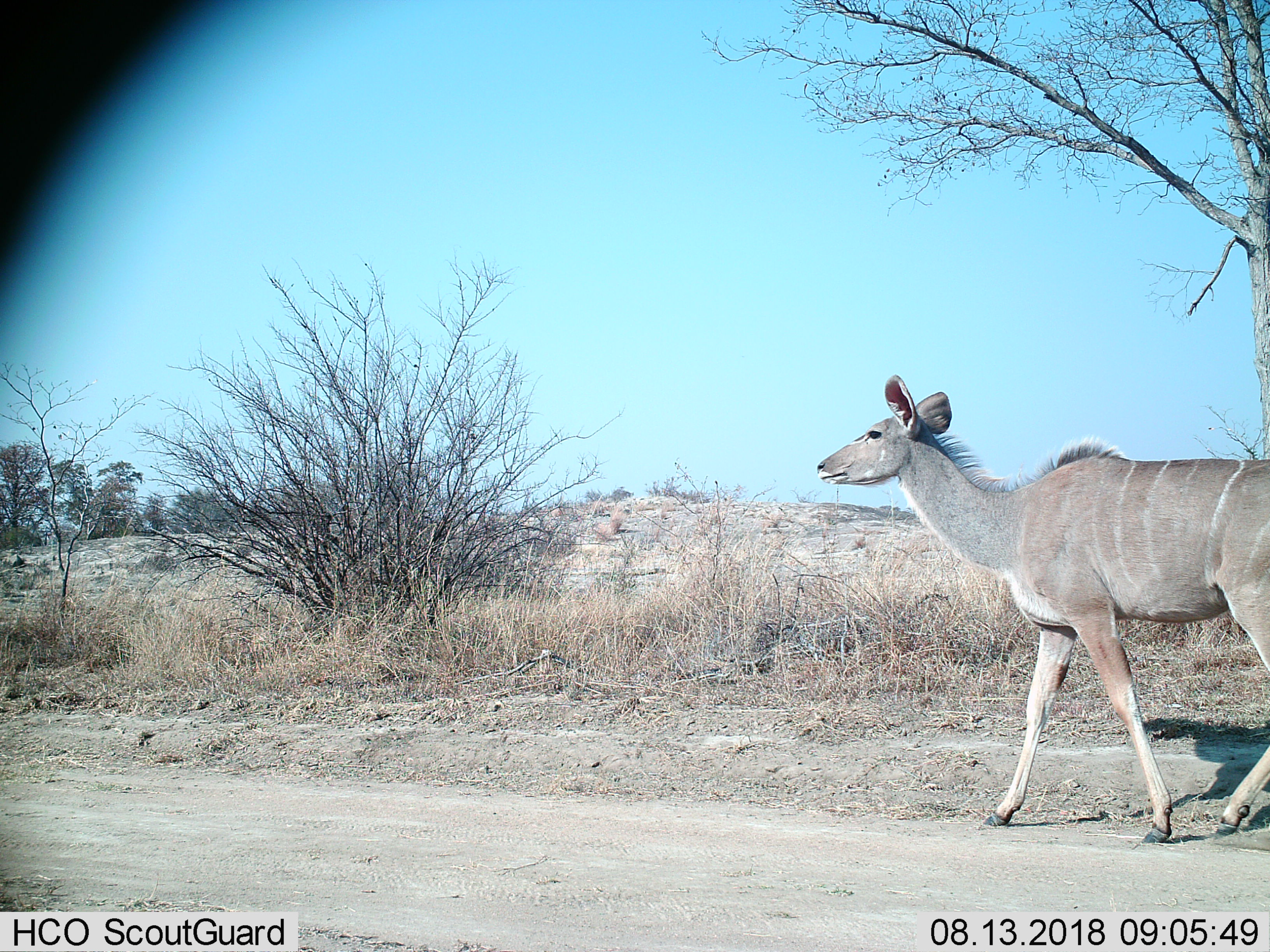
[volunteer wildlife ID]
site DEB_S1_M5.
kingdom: Animalia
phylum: Chordata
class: Mammalia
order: Artiodactyla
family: Bovidae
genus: Tragelaphus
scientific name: Tragelaphus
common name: kudu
Kudu (Tragelaphus), count 1. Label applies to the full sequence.